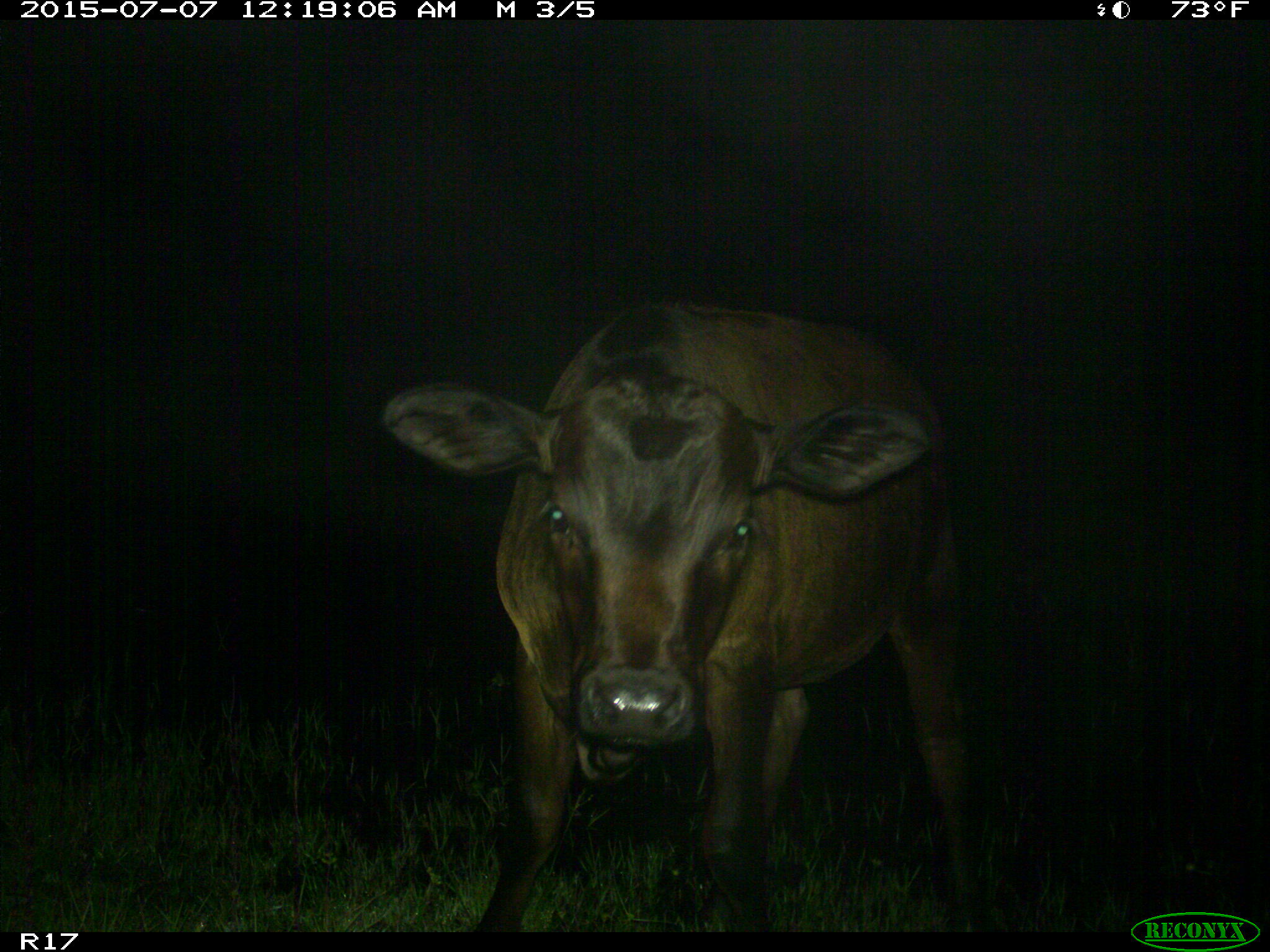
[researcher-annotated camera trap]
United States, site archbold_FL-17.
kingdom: Animalia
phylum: Chordata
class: Mammalia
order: Artiodactyla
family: Bovidae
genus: Bos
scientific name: Bos taurus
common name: domestic cow